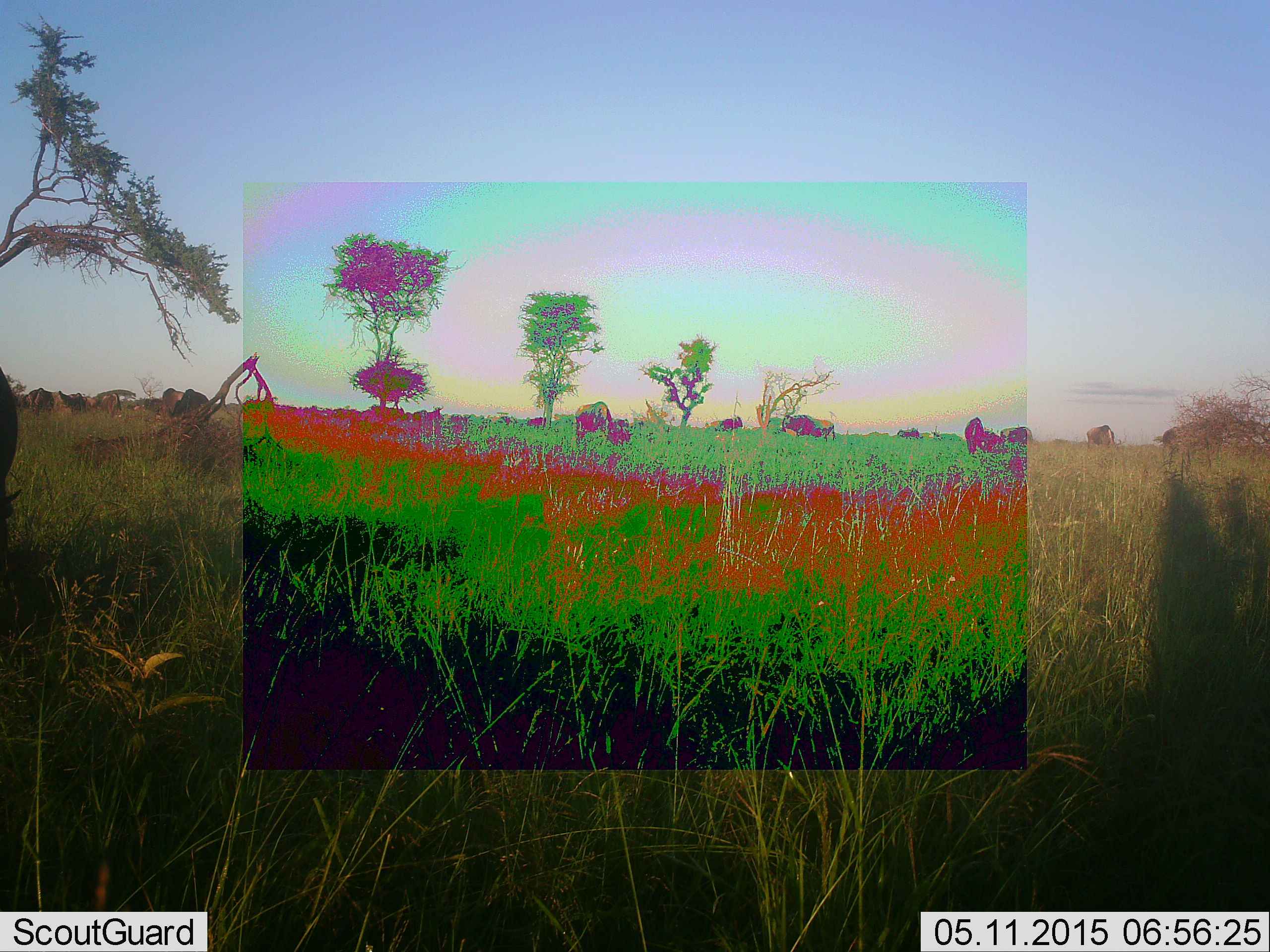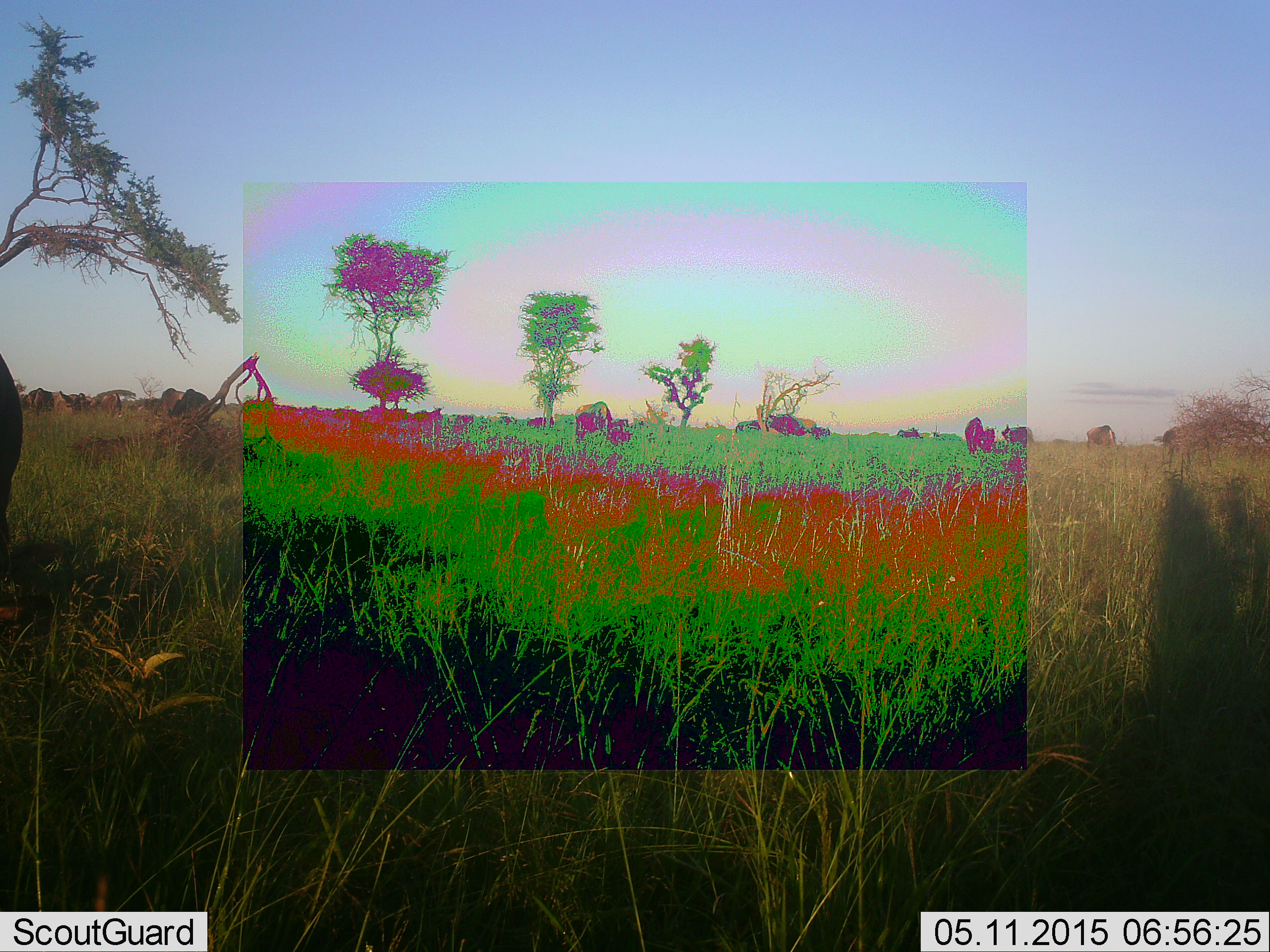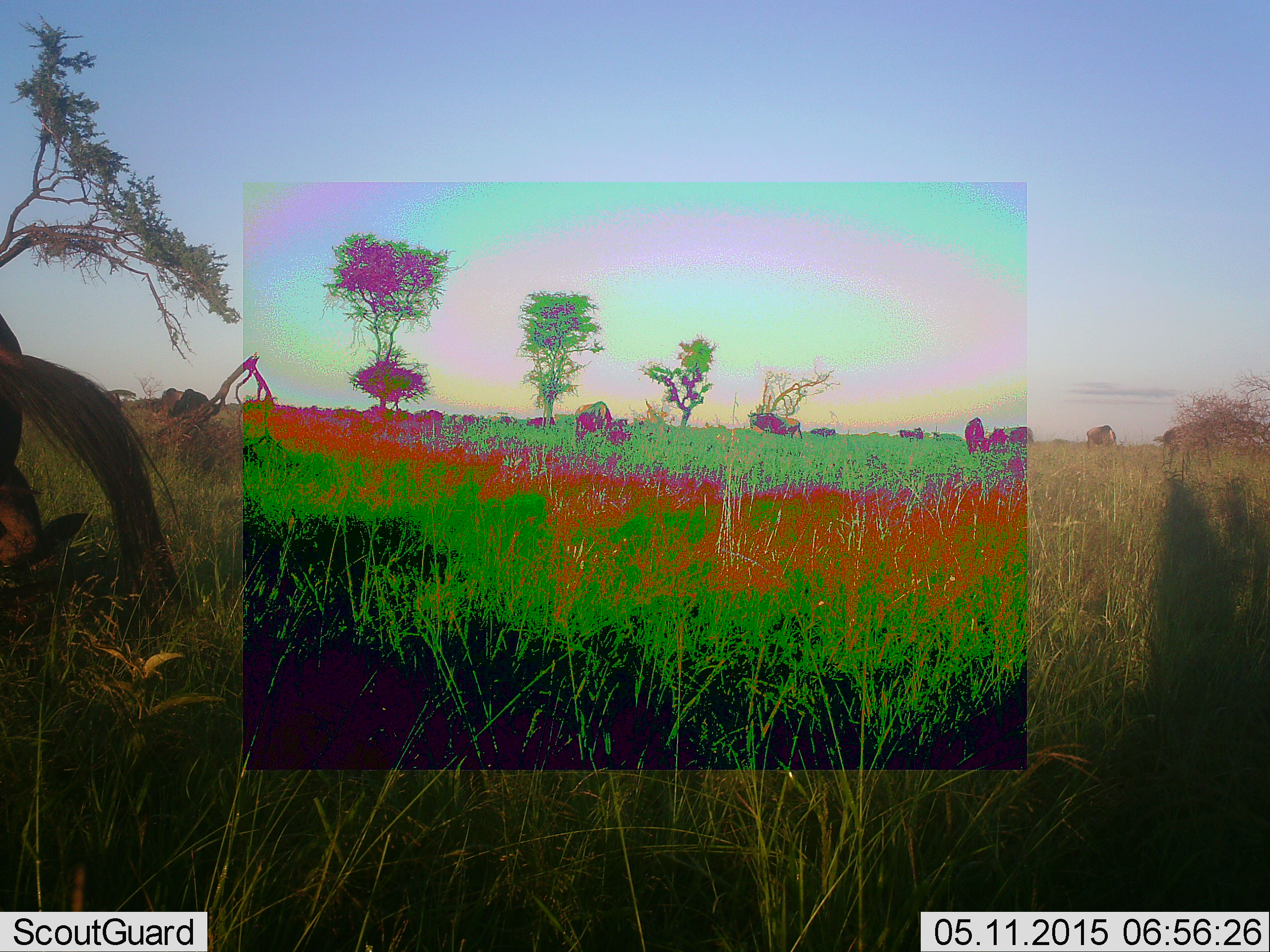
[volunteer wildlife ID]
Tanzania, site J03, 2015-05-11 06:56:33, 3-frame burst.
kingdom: Animalia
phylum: Chordata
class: Mammalia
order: Artiodactyla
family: Bovidae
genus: Connochaetes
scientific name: Connochaetes taurinus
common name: blue wildebeest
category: wildebeest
Wildebeest (blue wildebeest) (Connochaetes taurinus), count 11-50. Behavior (volunteer vote fractions): standing 70%, resting 0%, moving 50%, interacting 0%. Young present (vote fraction): 0%. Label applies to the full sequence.